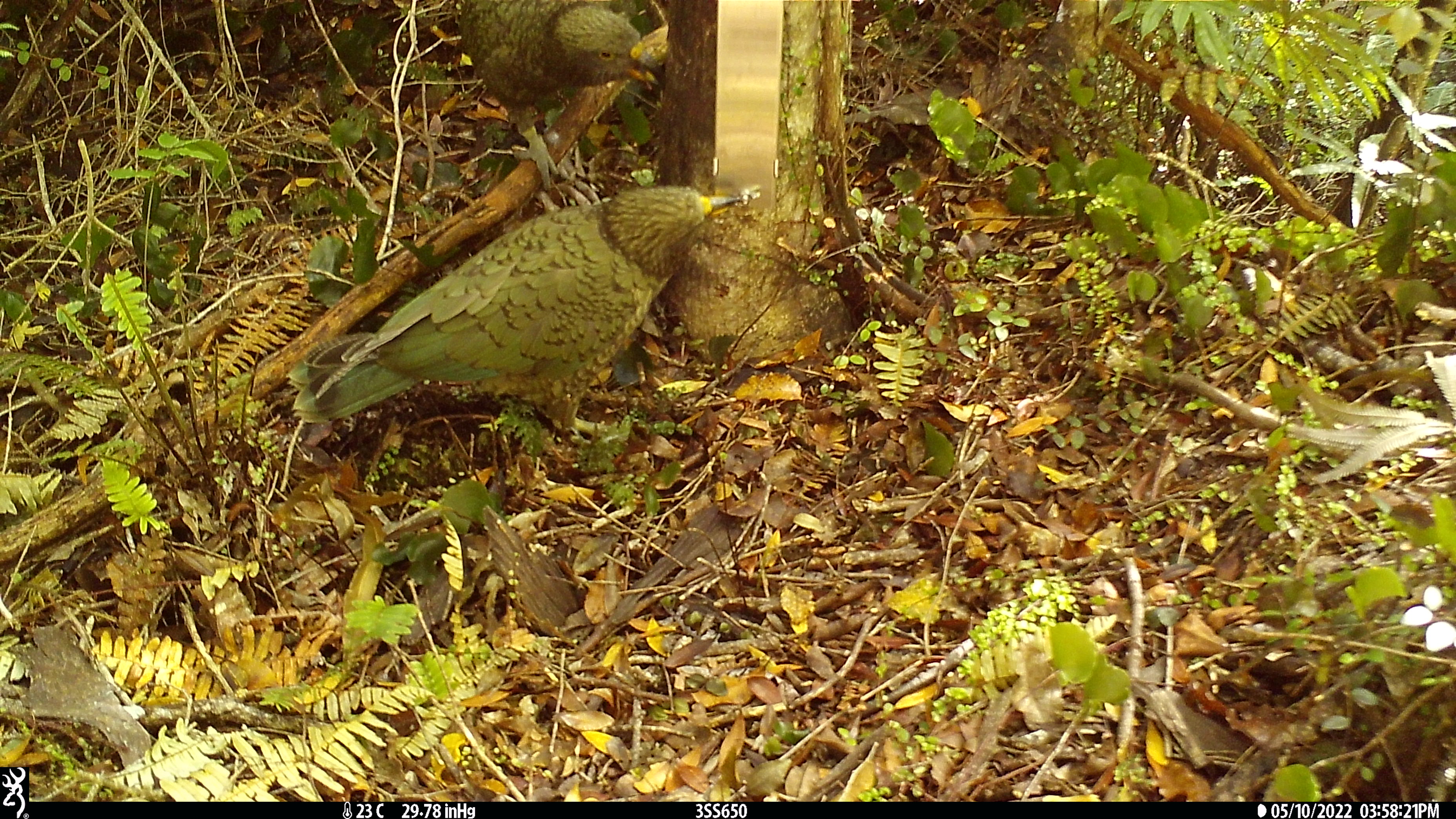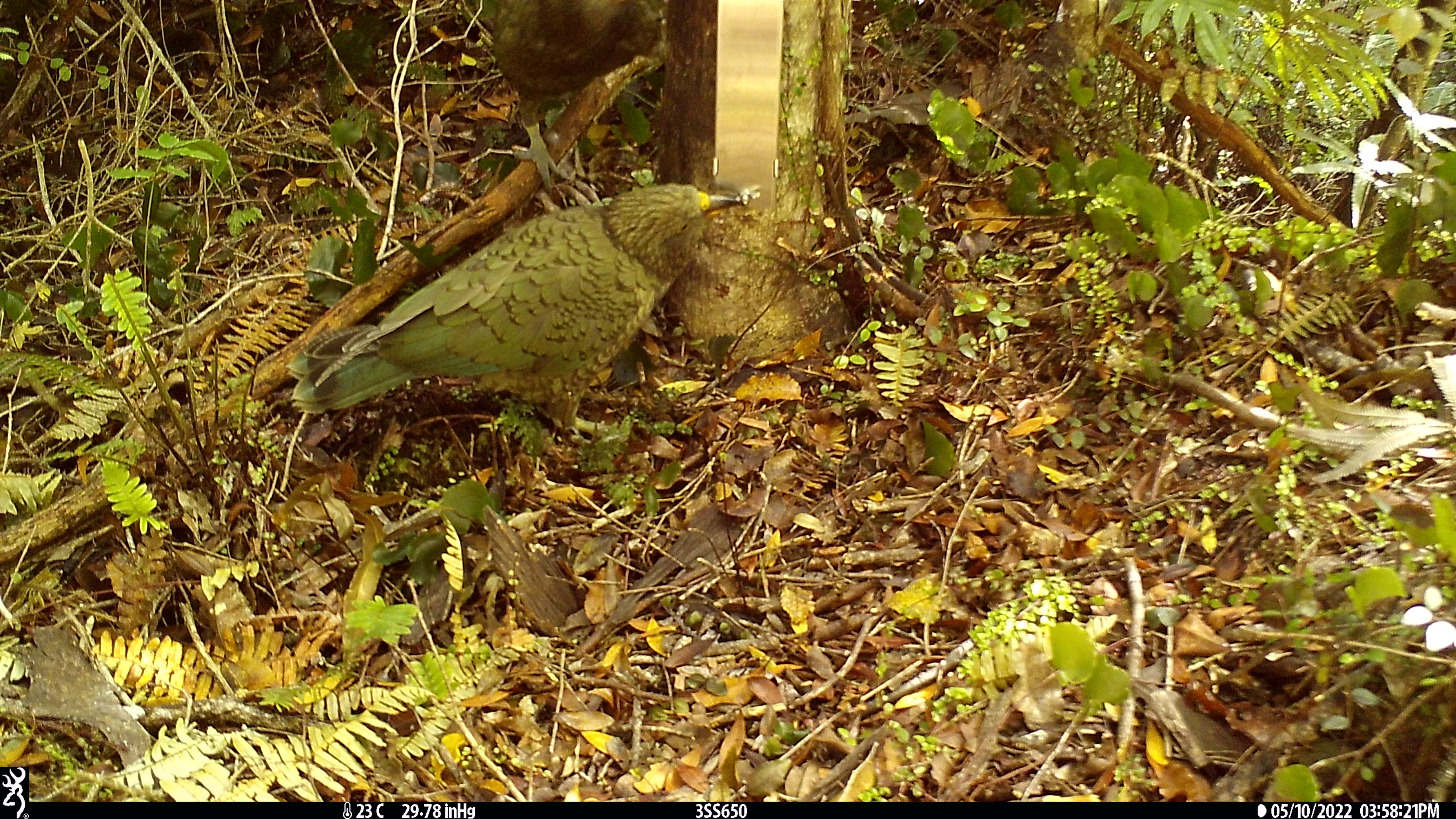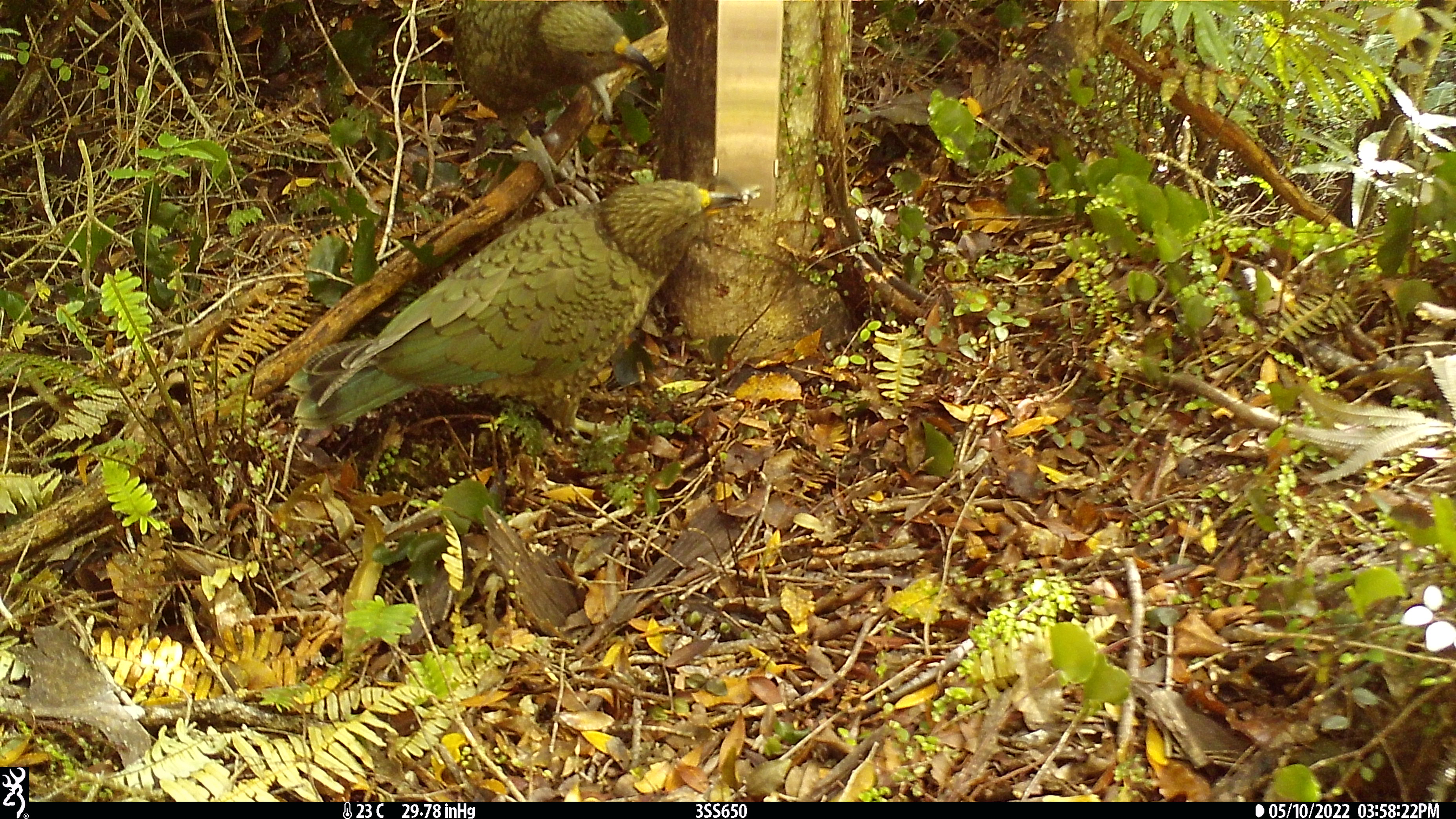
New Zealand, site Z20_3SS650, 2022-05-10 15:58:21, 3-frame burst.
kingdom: Animalia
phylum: Chordata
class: Aves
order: Psittaciformes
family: Strigopidae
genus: Nestor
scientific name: Nestor notabilis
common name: kea